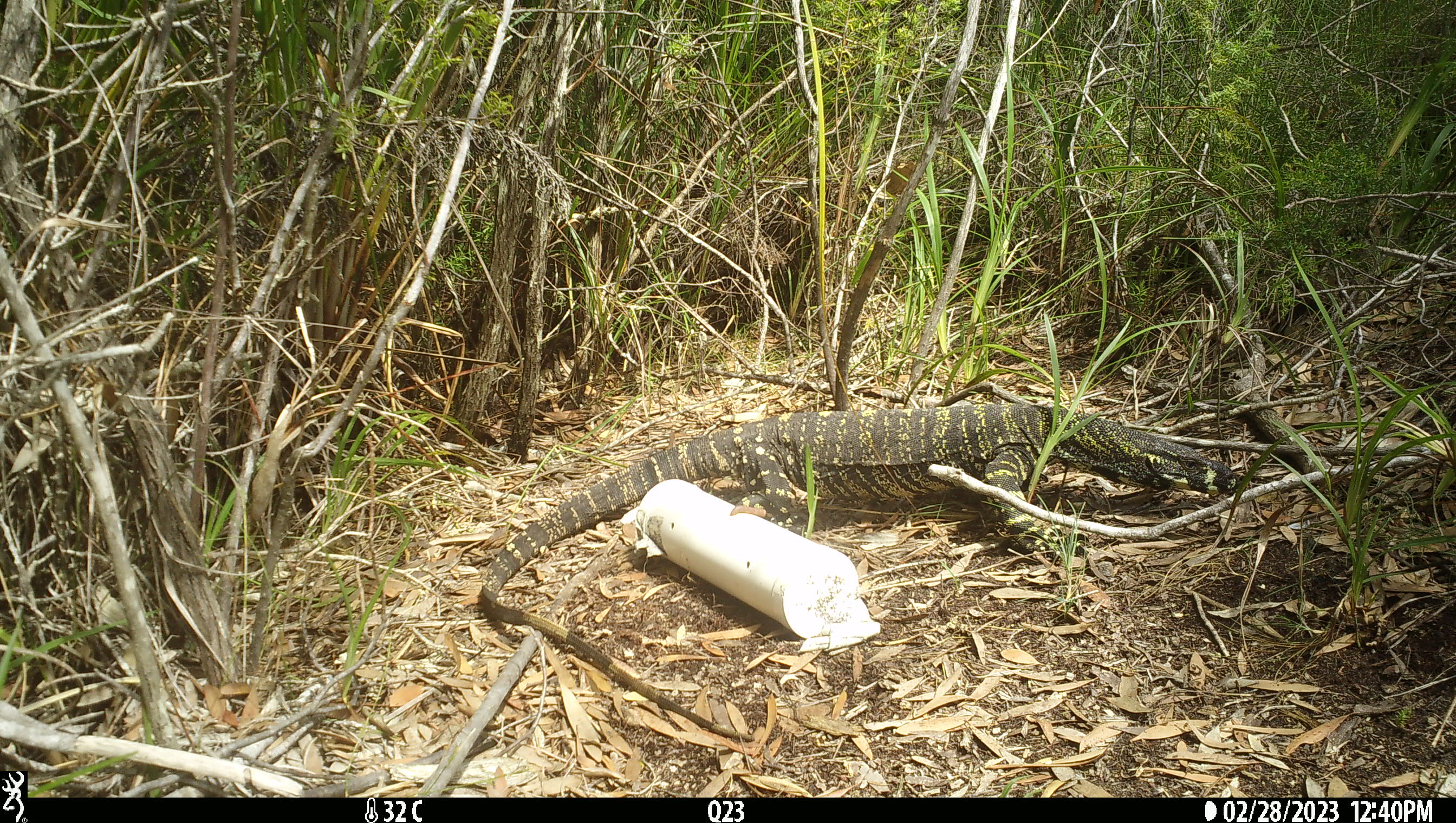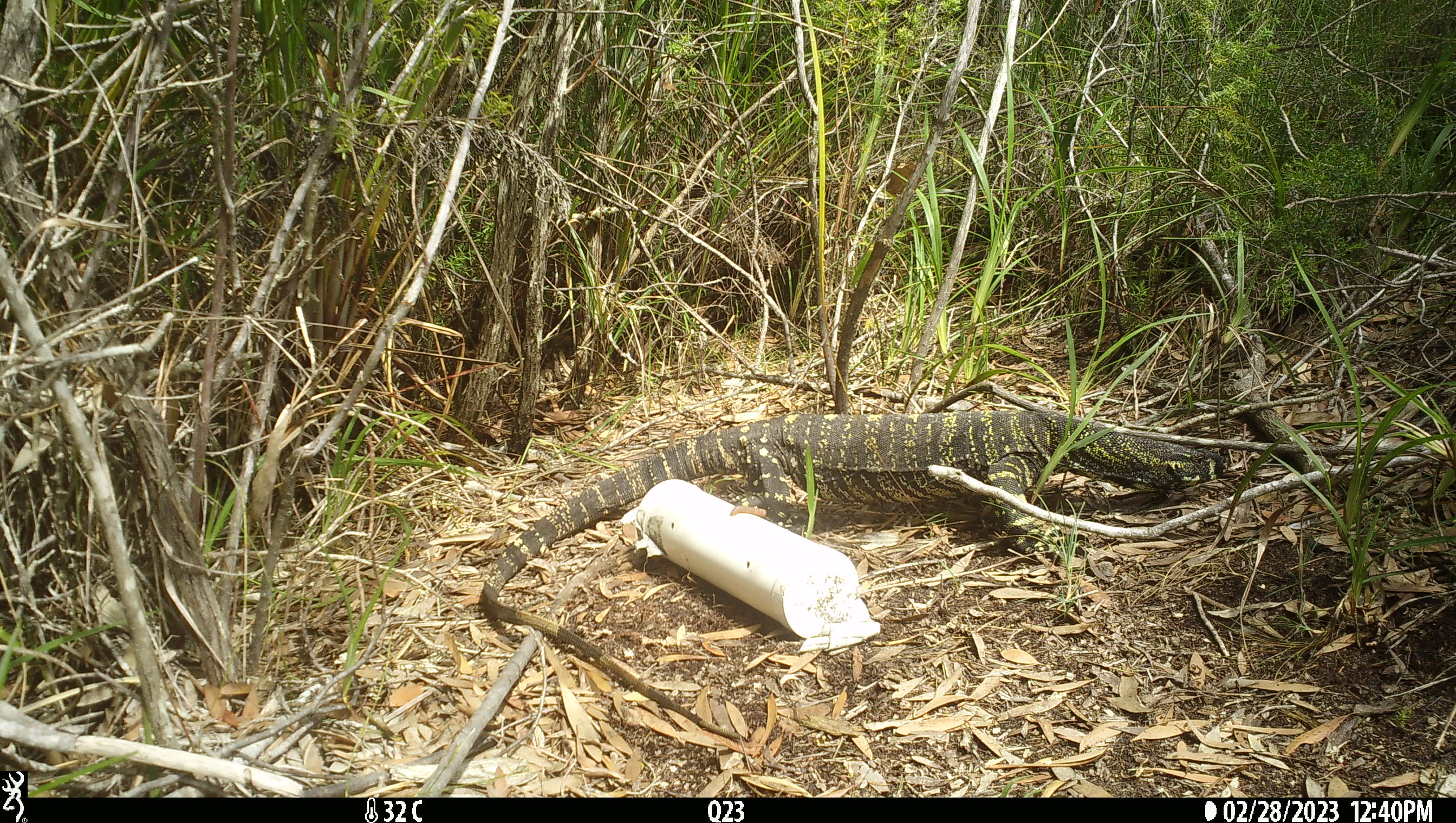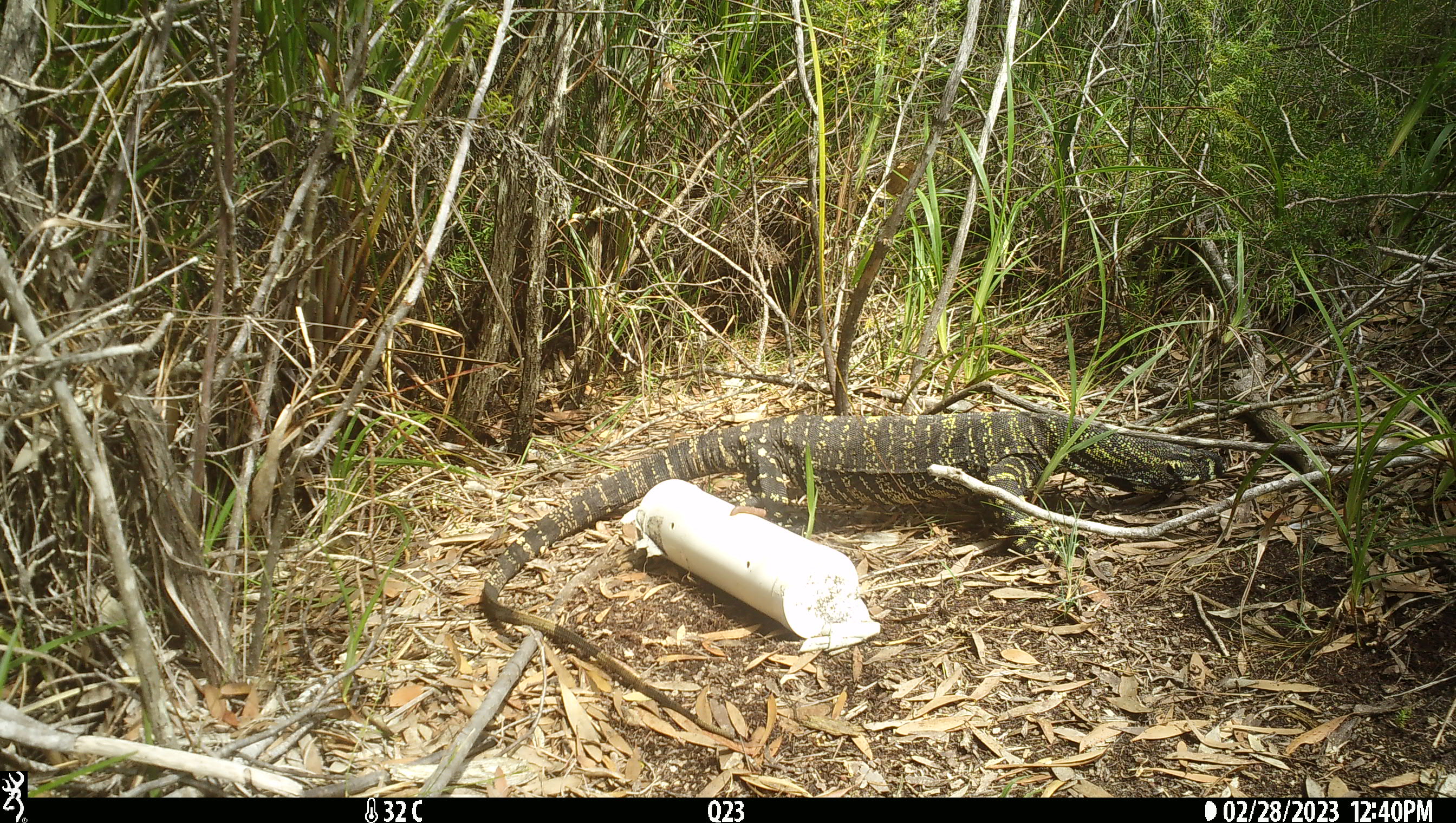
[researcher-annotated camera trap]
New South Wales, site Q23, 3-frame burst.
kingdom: Animalia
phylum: Chordata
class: Reptilia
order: Squamata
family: Varanidae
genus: Varanus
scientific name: Varanus varius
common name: lace monitor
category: goanna